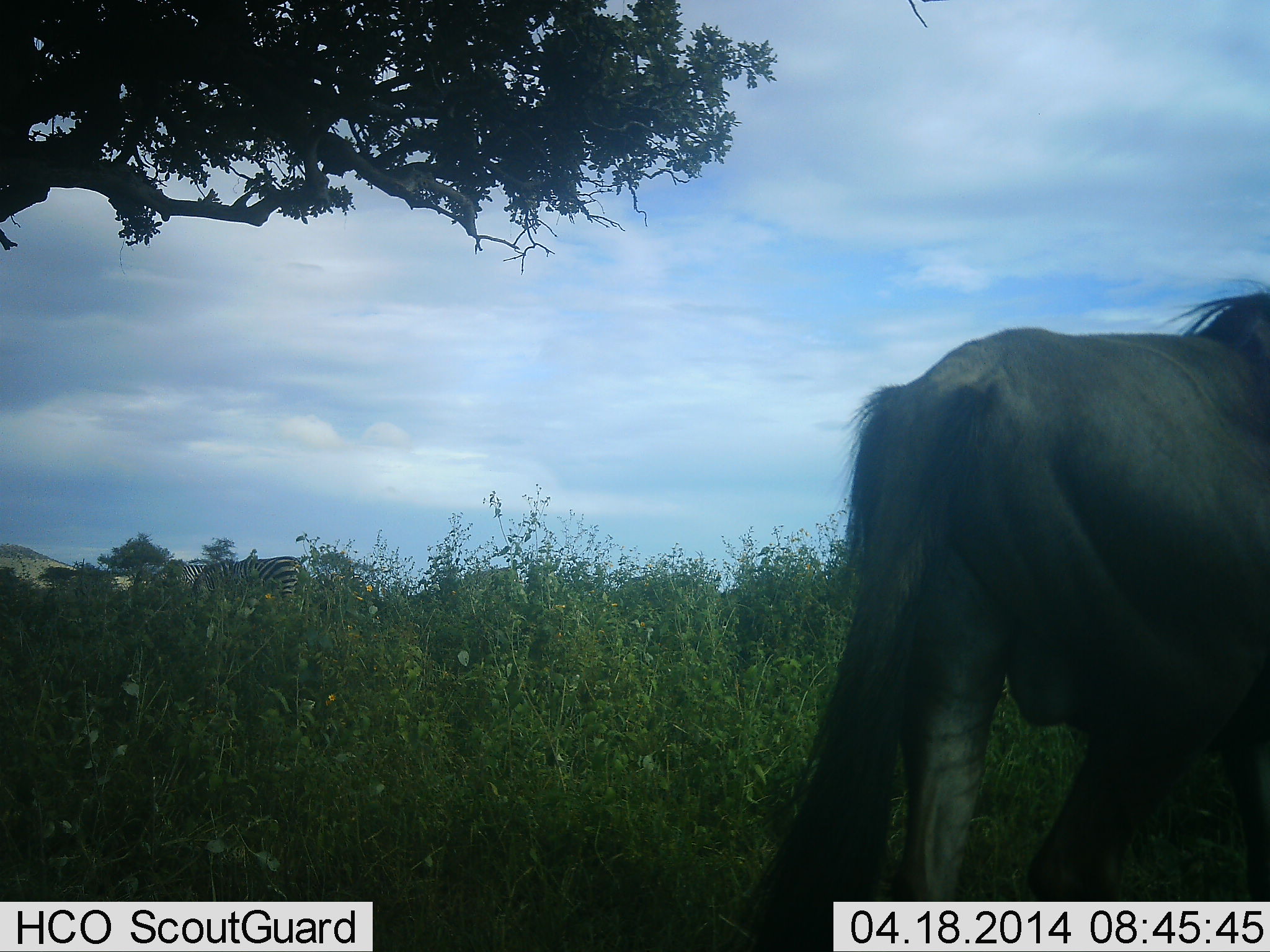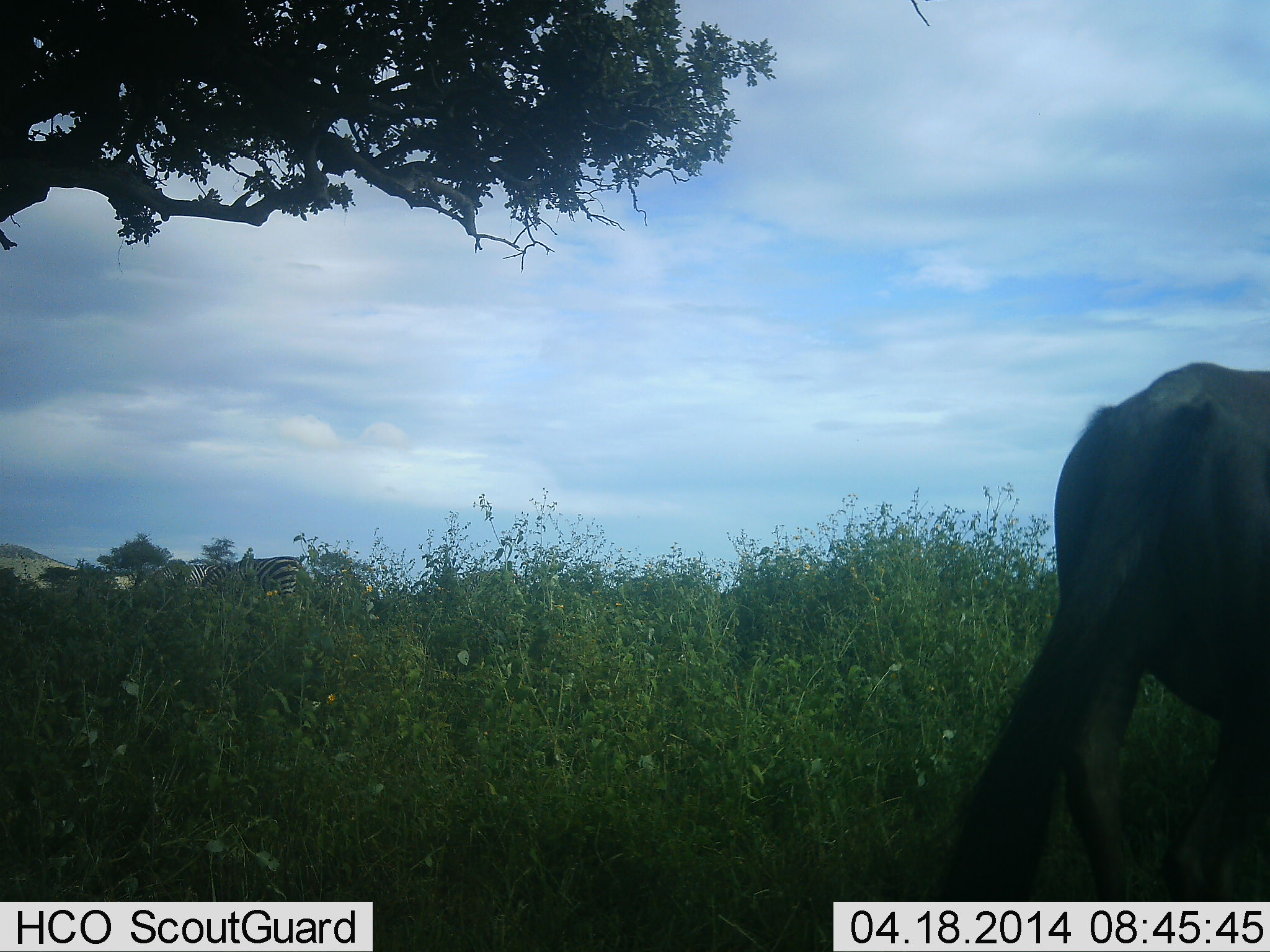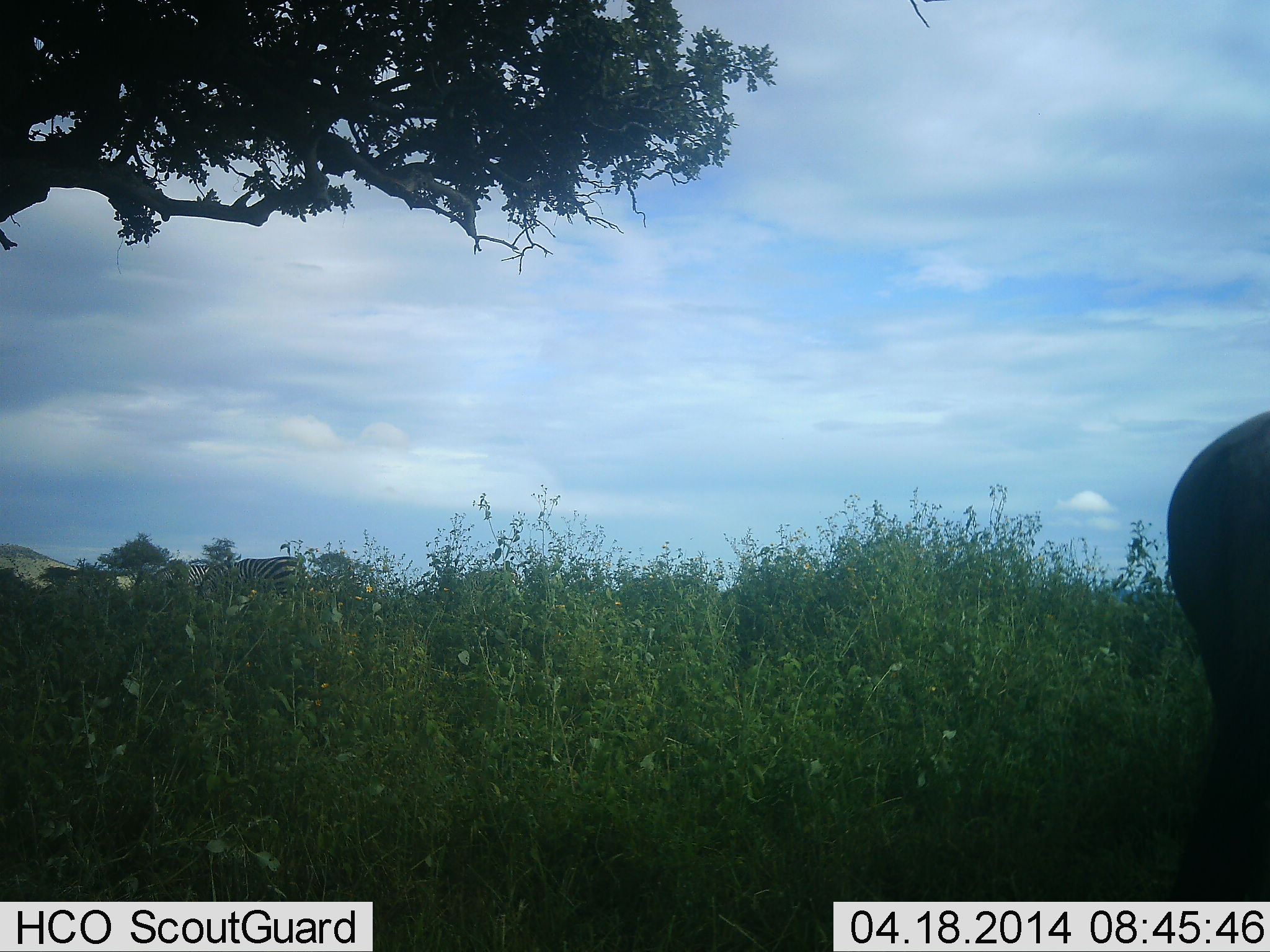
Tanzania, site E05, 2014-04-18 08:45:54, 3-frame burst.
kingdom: Animalia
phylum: Chordata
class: Mammalia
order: Artiodactyla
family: Bovidae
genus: Connochaetes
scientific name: Connochaetes taurinus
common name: blue wildebeest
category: wildebeest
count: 1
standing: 7%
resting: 0%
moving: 86%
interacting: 0%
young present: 0%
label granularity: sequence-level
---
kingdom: Animalia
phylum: Chordata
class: Mammalia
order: Perissodactyla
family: Equidae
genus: Equus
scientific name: Equus quagga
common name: plains zebra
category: zebra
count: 2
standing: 60%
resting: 0%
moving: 0%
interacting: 0%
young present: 0%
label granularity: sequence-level